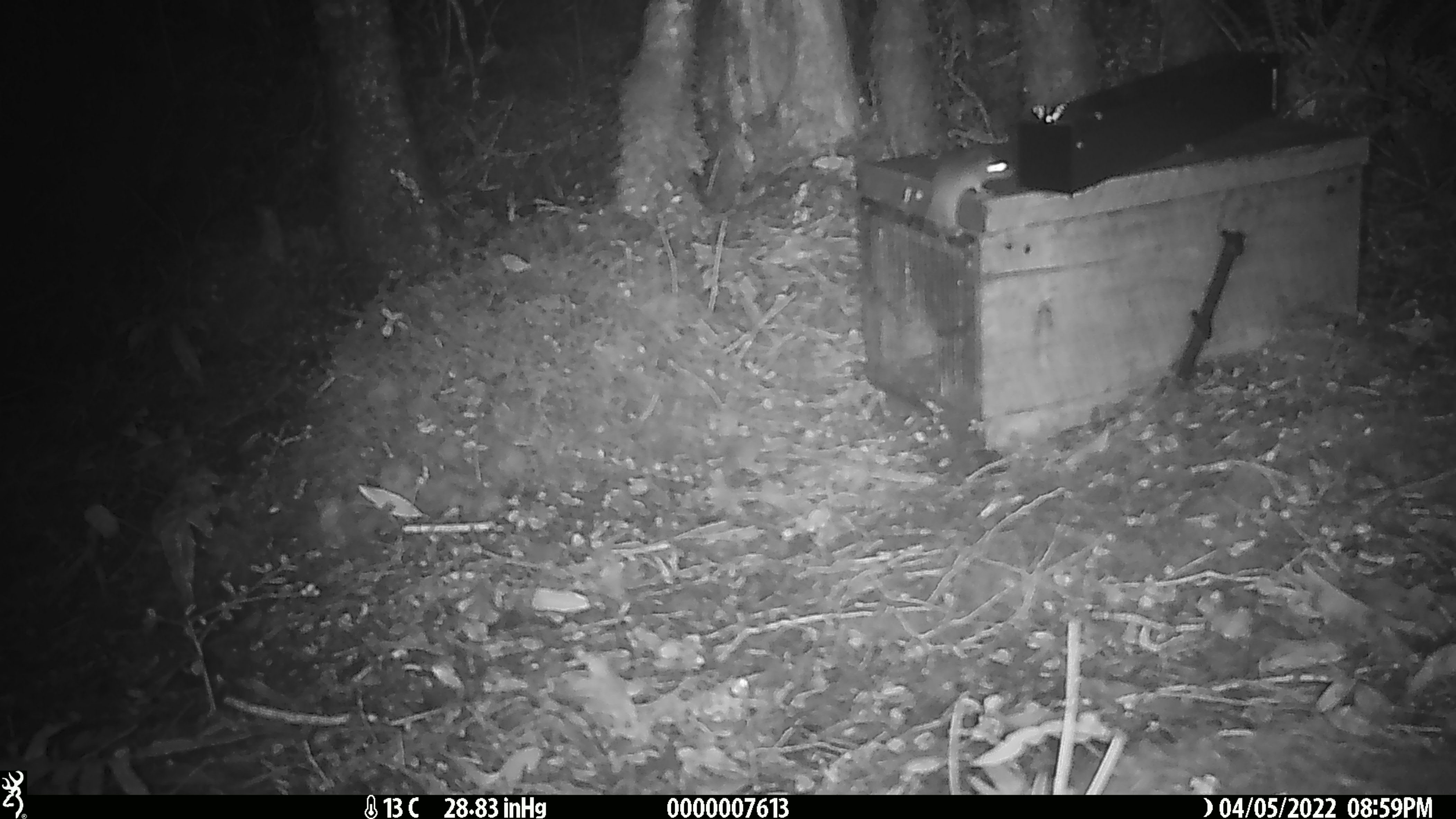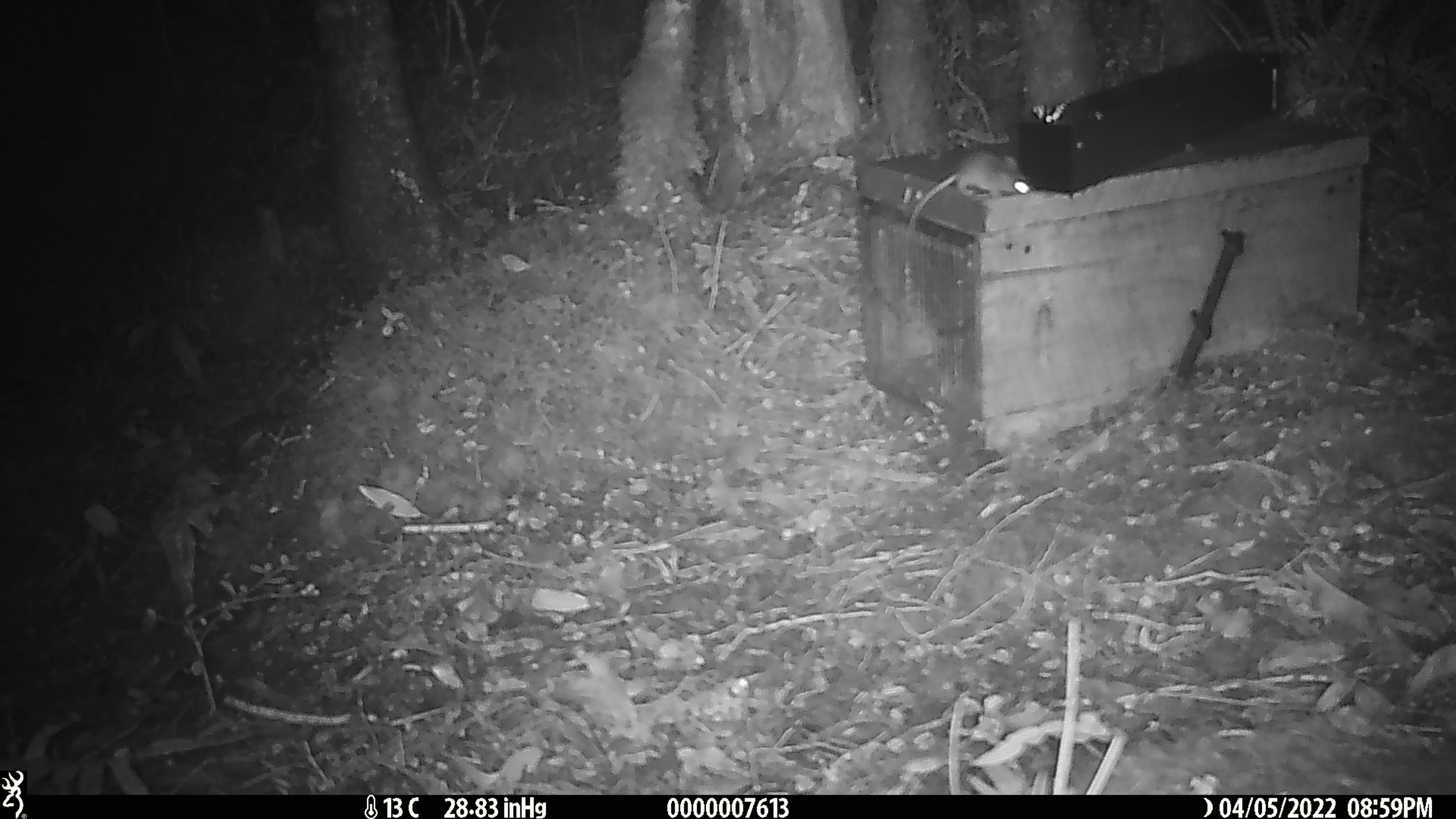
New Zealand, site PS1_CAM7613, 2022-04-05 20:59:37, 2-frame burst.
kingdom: Animalia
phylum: Chordata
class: Mammalia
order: Rodentia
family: Muridae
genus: Mus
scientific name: Mus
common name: mouse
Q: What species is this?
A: Mouse (Mus).